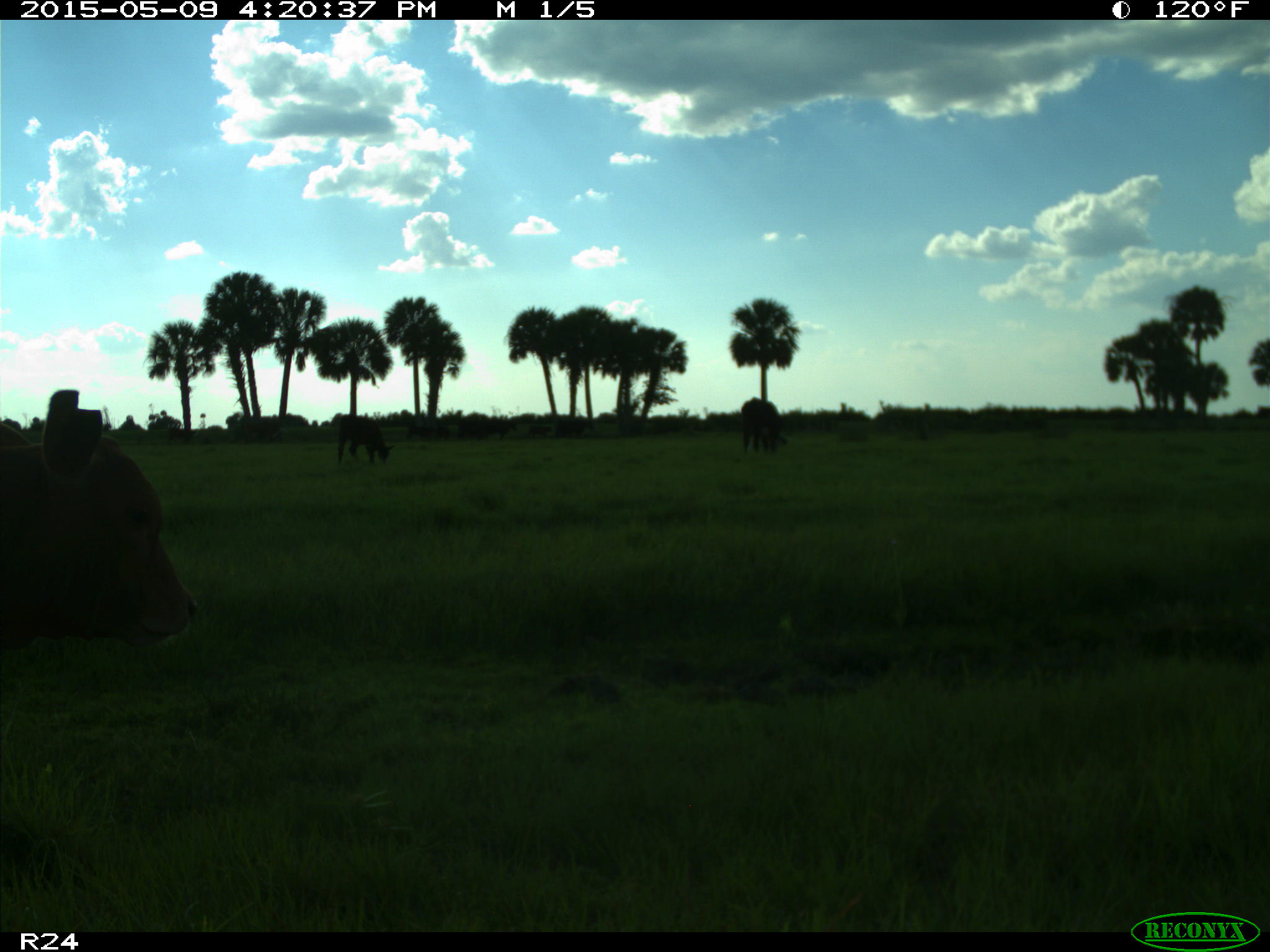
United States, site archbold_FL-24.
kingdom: Animalia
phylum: Chordata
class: Mammalia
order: Artiodactyla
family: Bovidae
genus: Bos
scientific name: Bos taurus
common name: domestic cow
Bos taurus (domestic cow).